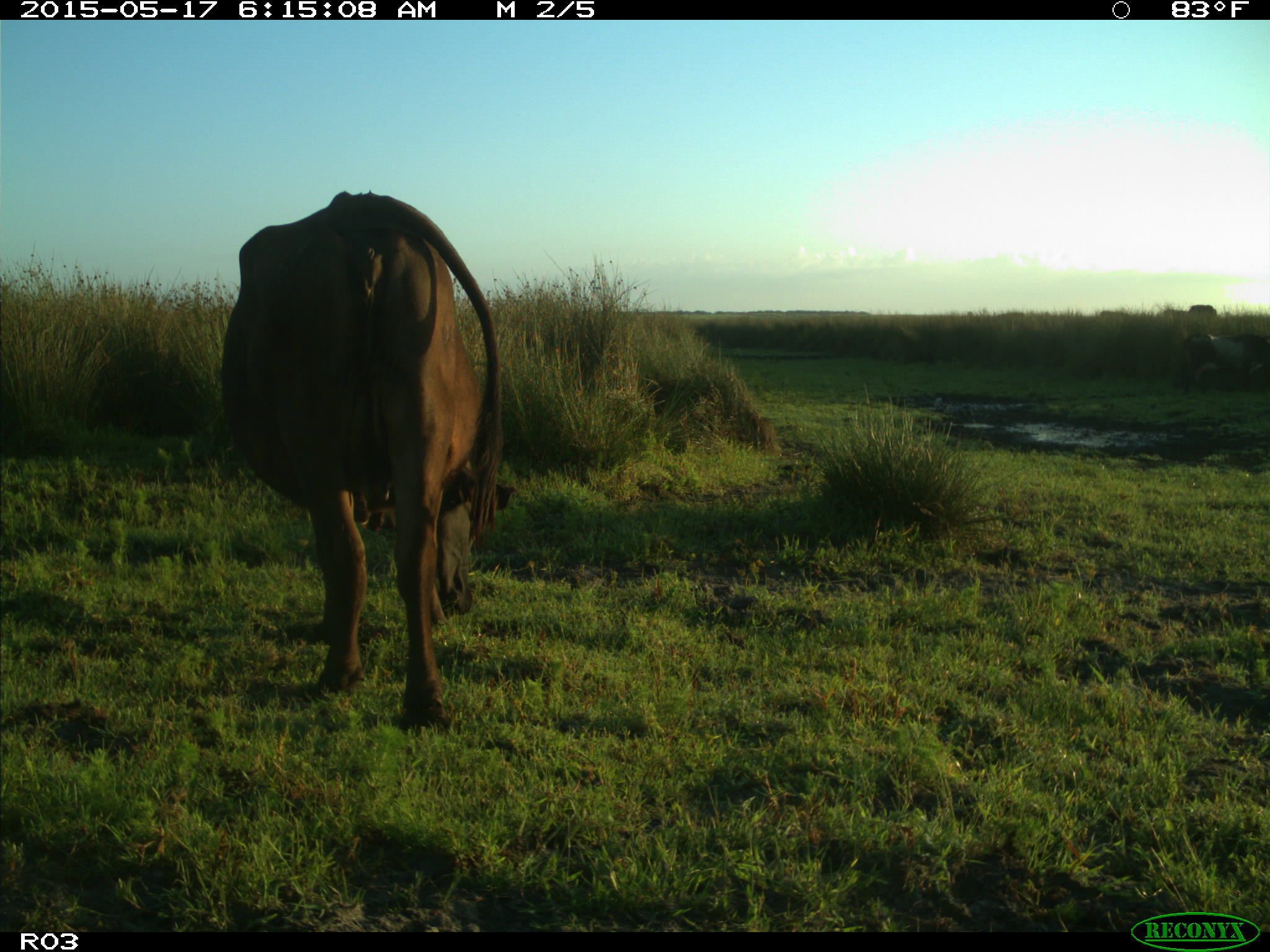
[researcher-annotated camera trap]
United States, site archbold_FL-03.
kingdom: Animalia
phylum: Chordata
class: Mammalia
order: Artiodactyla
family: Bovidae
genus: Bos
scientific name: Bos taurus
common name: domestic cow